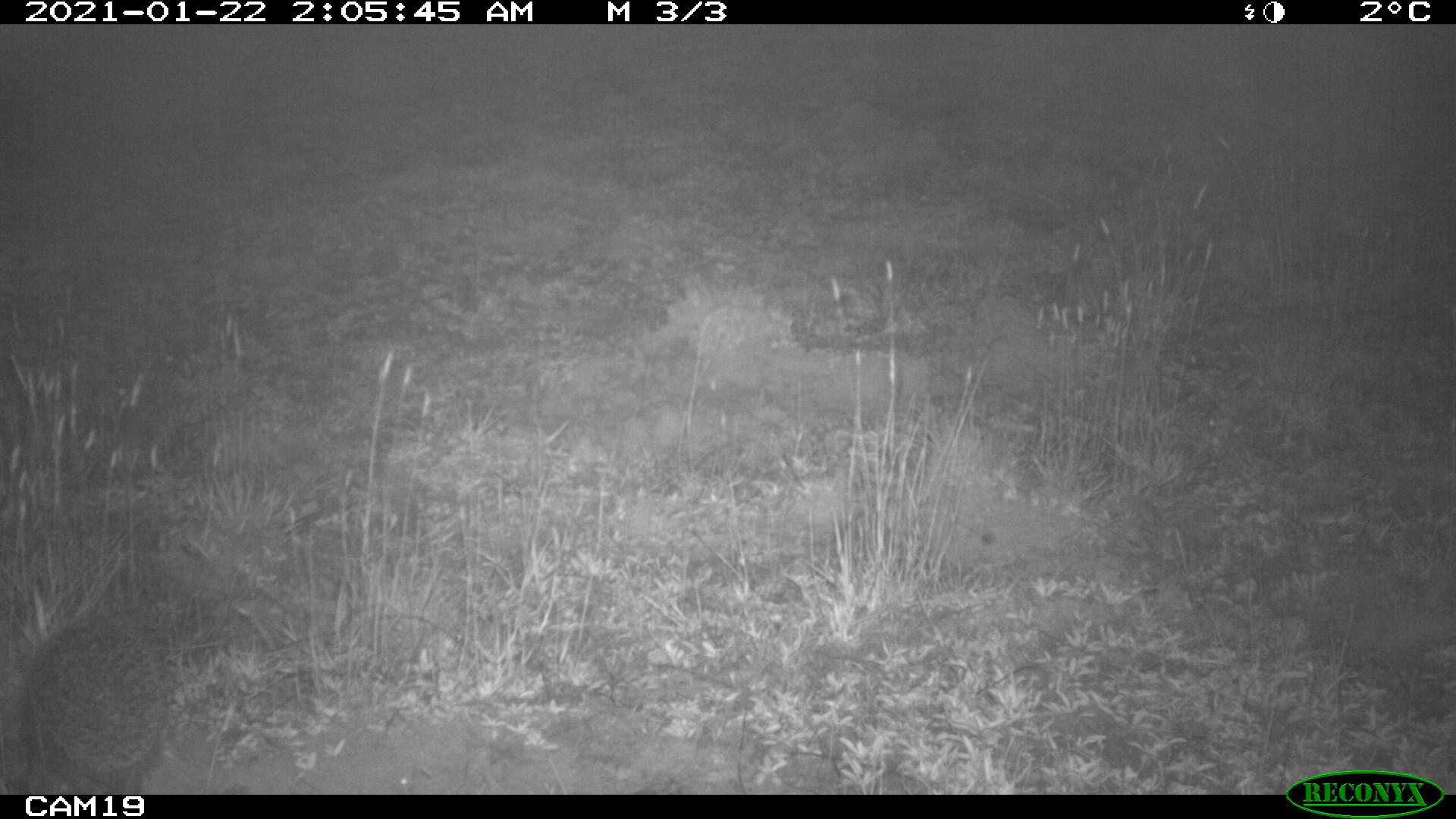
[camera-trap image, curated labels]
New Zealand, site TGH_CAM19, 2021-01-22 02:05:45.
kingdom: Animalia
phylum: Chordata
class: Mammalia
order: Eulipotyphla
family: Erinaceidae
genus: Erinaceus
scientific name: Erinaceus europaeus europaeus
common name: european hedgehog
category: hedgehog